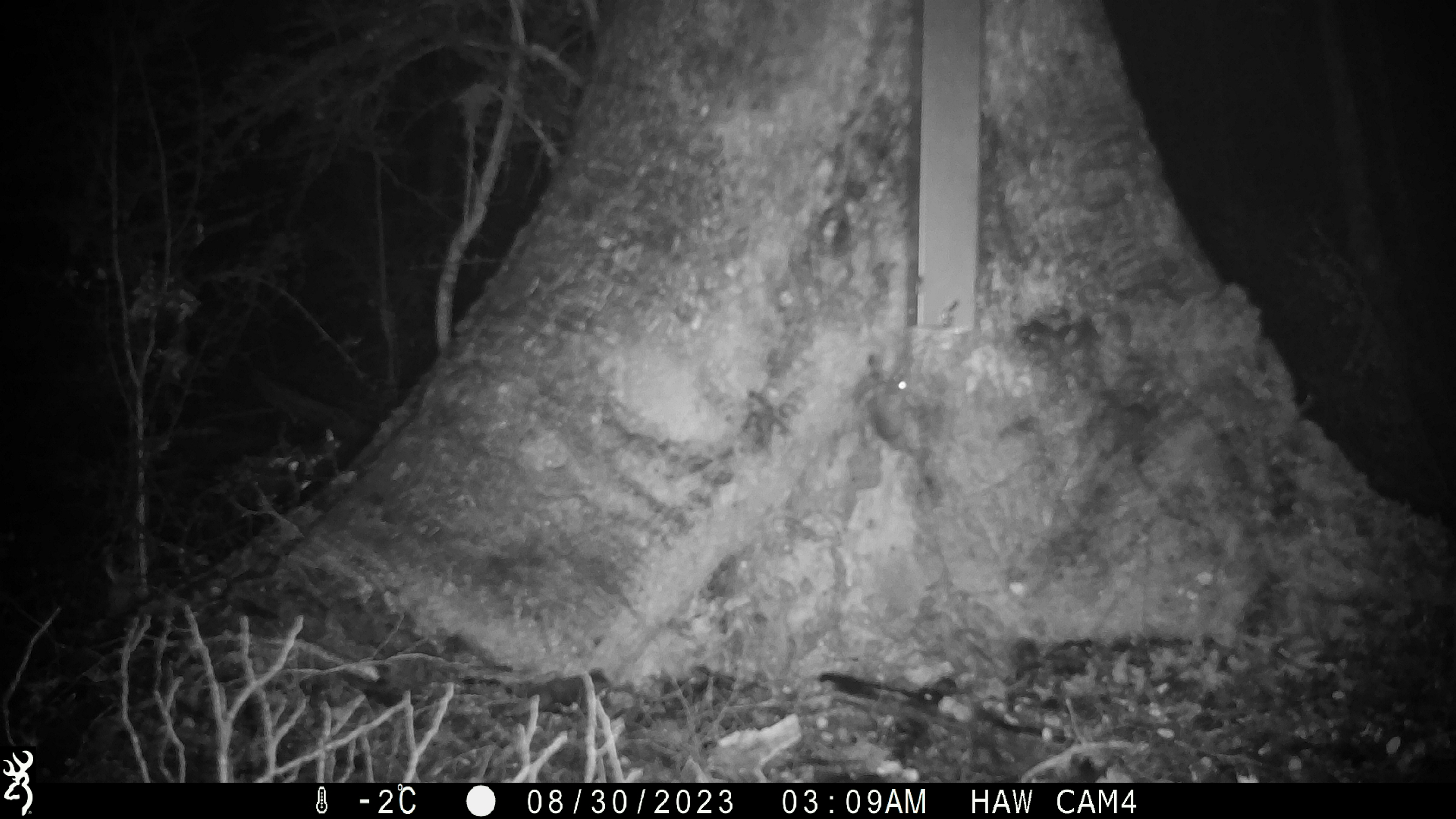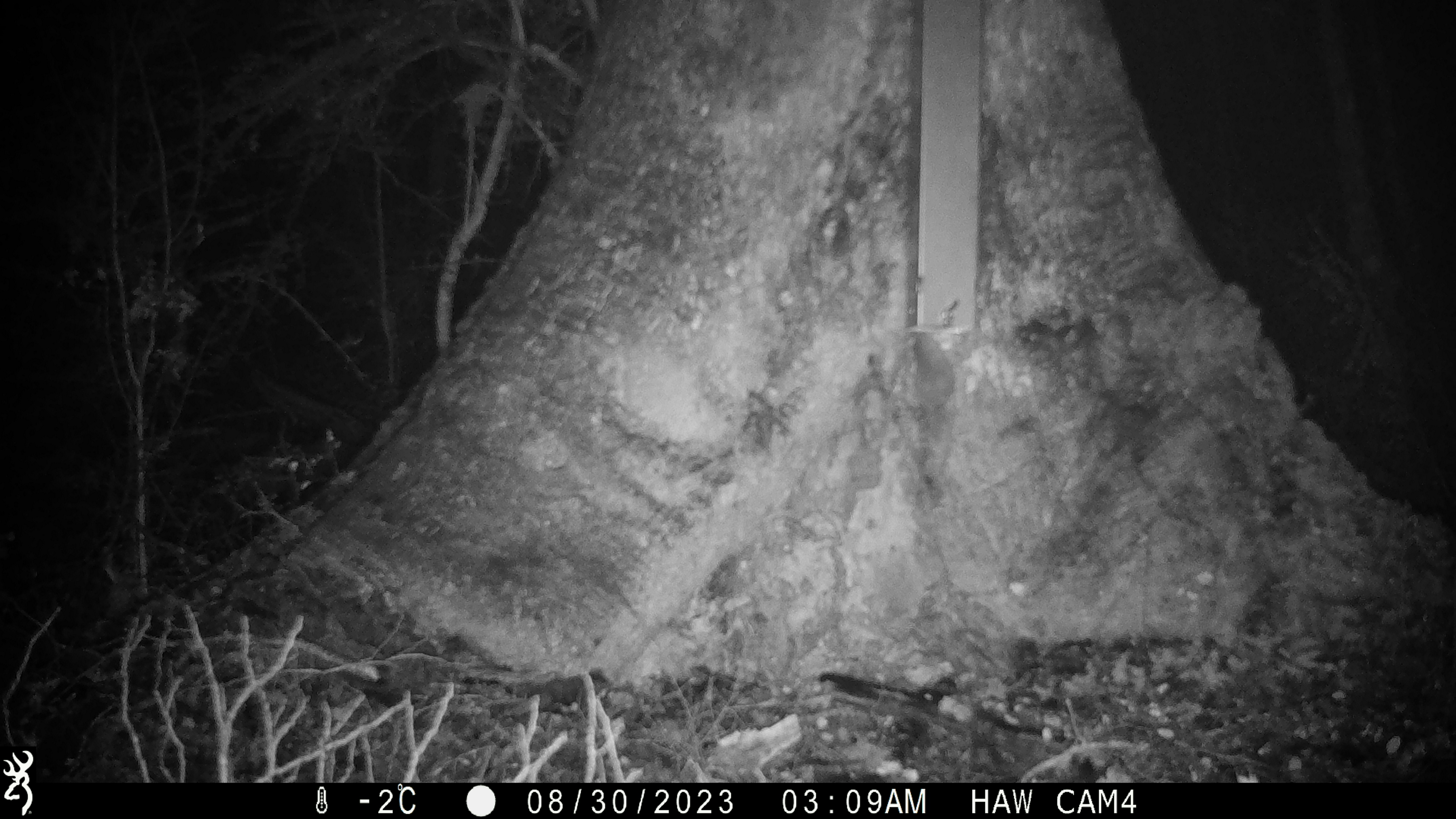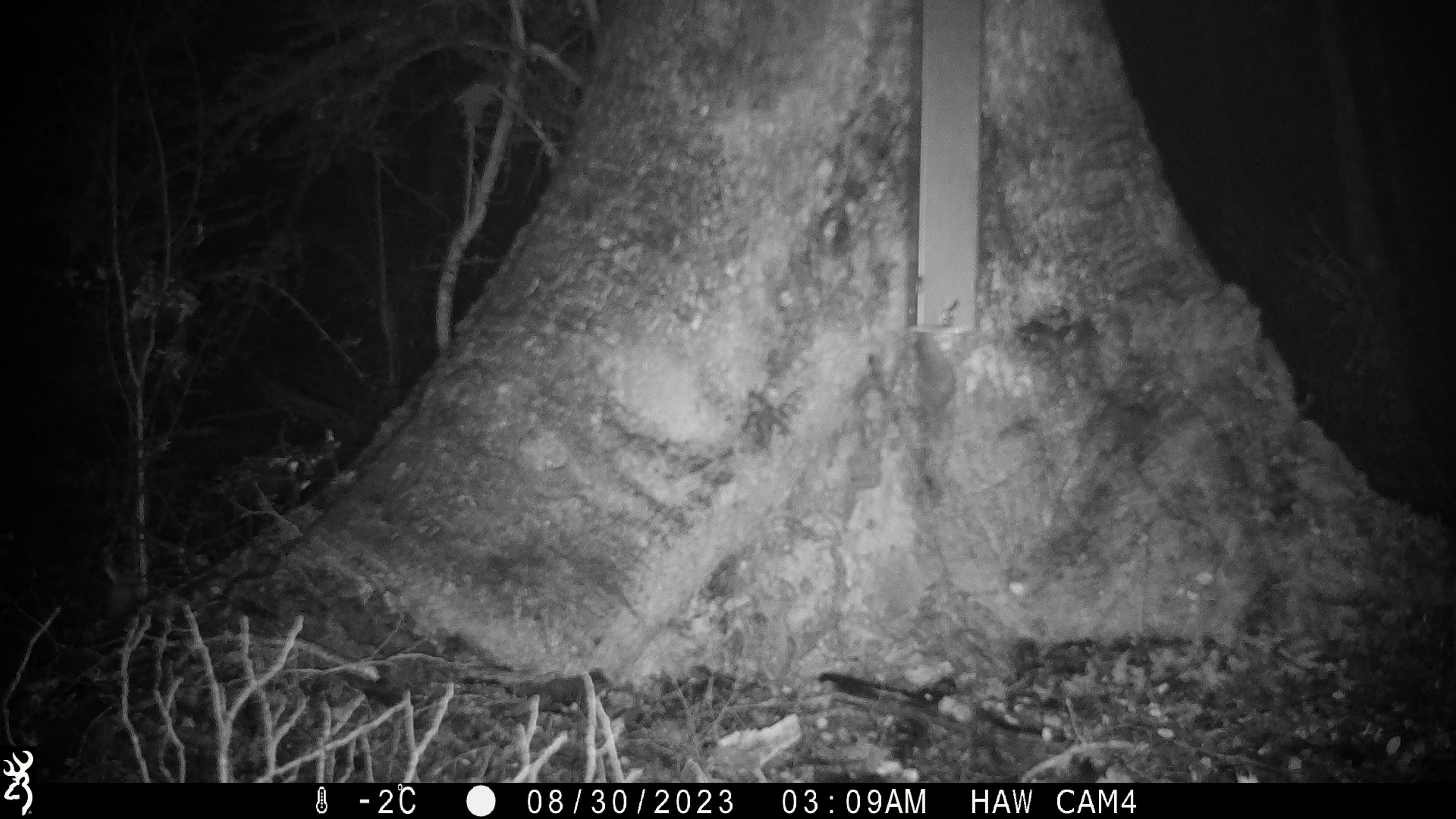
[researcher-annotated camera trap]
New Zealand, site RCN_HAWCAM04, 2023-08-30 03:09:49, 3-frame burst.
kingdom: Animalia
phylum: Chordata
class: Mammalia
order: Rodentia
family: Muridae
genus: Mus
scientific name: Mus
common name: mouse